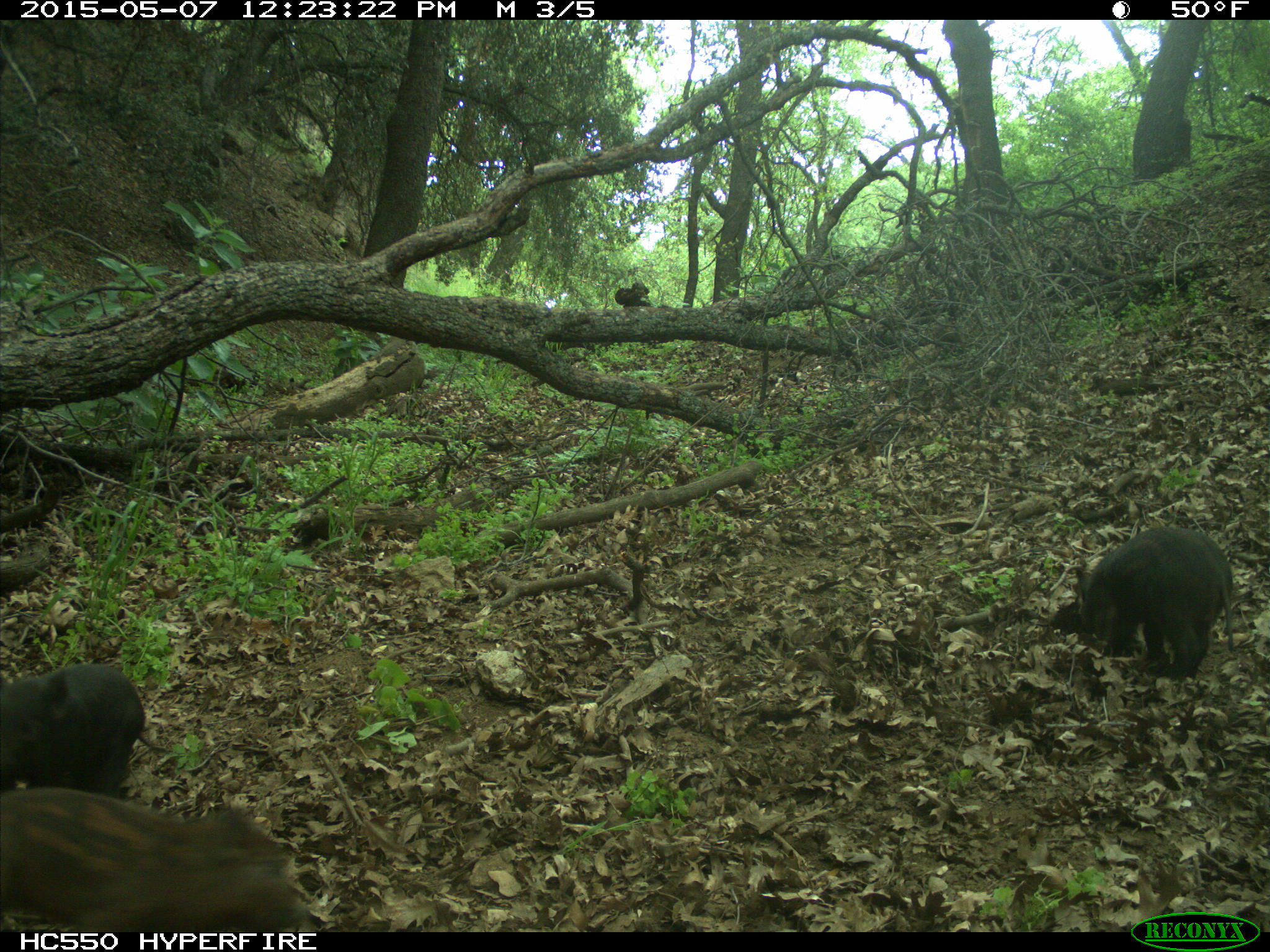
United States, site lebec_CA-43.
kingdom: Animalia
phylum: Chordata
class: Mammalia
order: Artiodactyla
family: Suidae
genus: Sus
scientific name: Sus scrofa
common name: wild boar